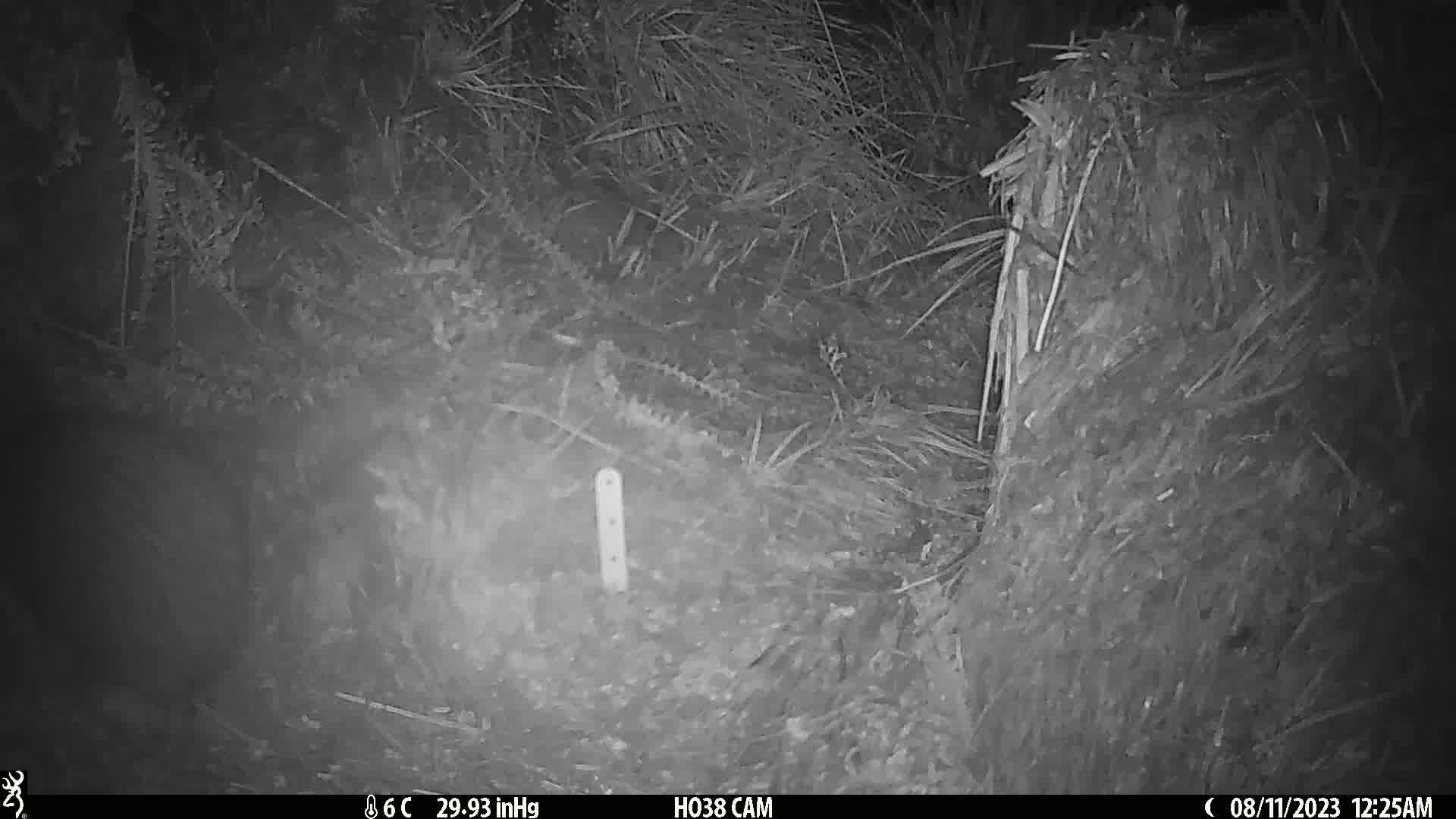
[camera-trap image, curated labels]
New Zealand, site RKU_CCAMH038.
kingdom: Animalia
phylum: Chordata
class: Aves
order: Apterygiformes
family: Apterygidae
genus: Apteryx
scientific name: Apteryx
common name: kiwi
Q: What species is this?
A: Kiwi (Apteryx).